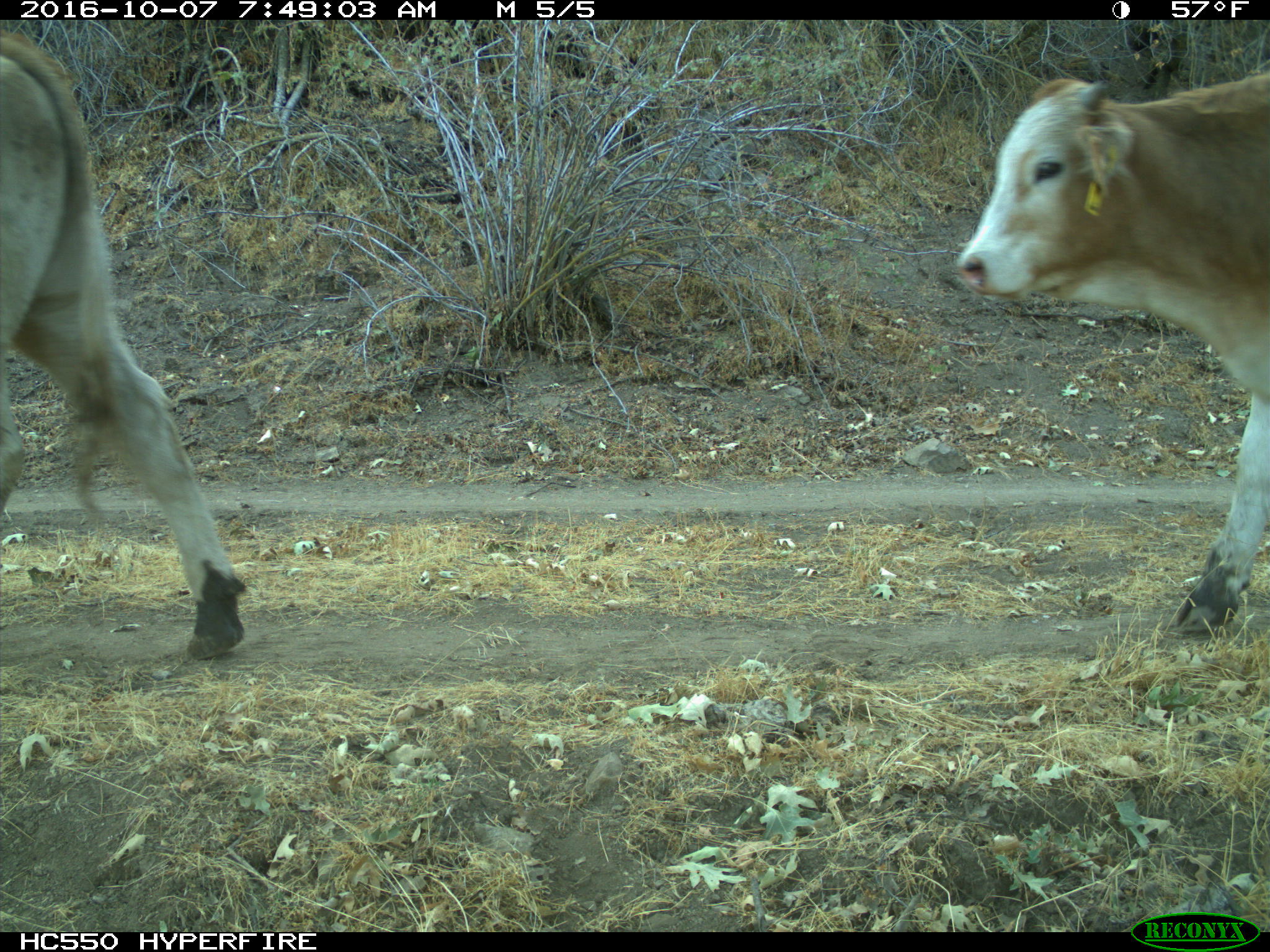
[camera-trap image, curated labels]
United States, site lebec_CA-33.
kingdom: Animalia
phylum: Chordata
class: Mammalia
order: Artiodactyla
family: Bovidae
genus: Bos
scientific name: Bos taurus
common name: domestic cow